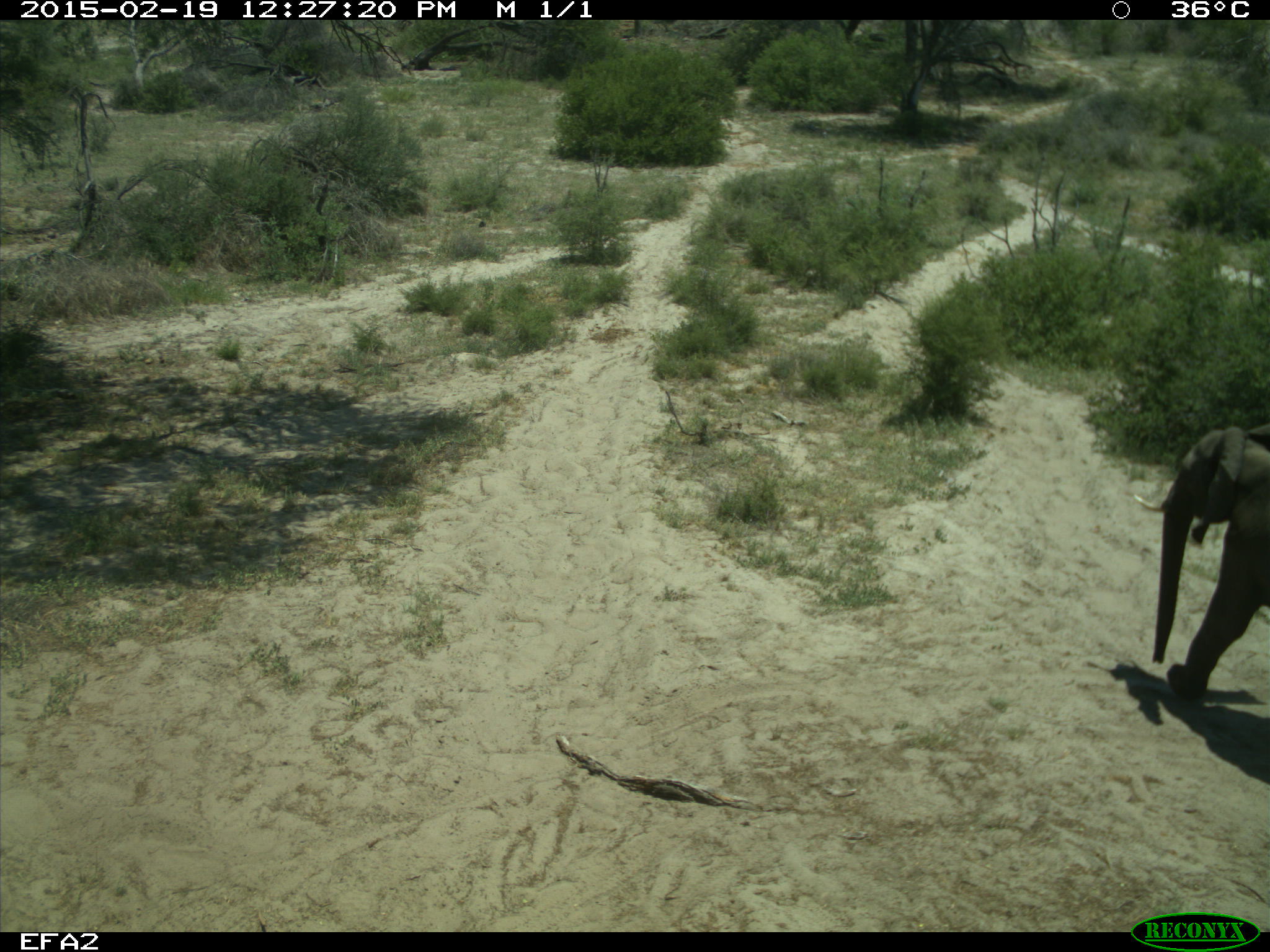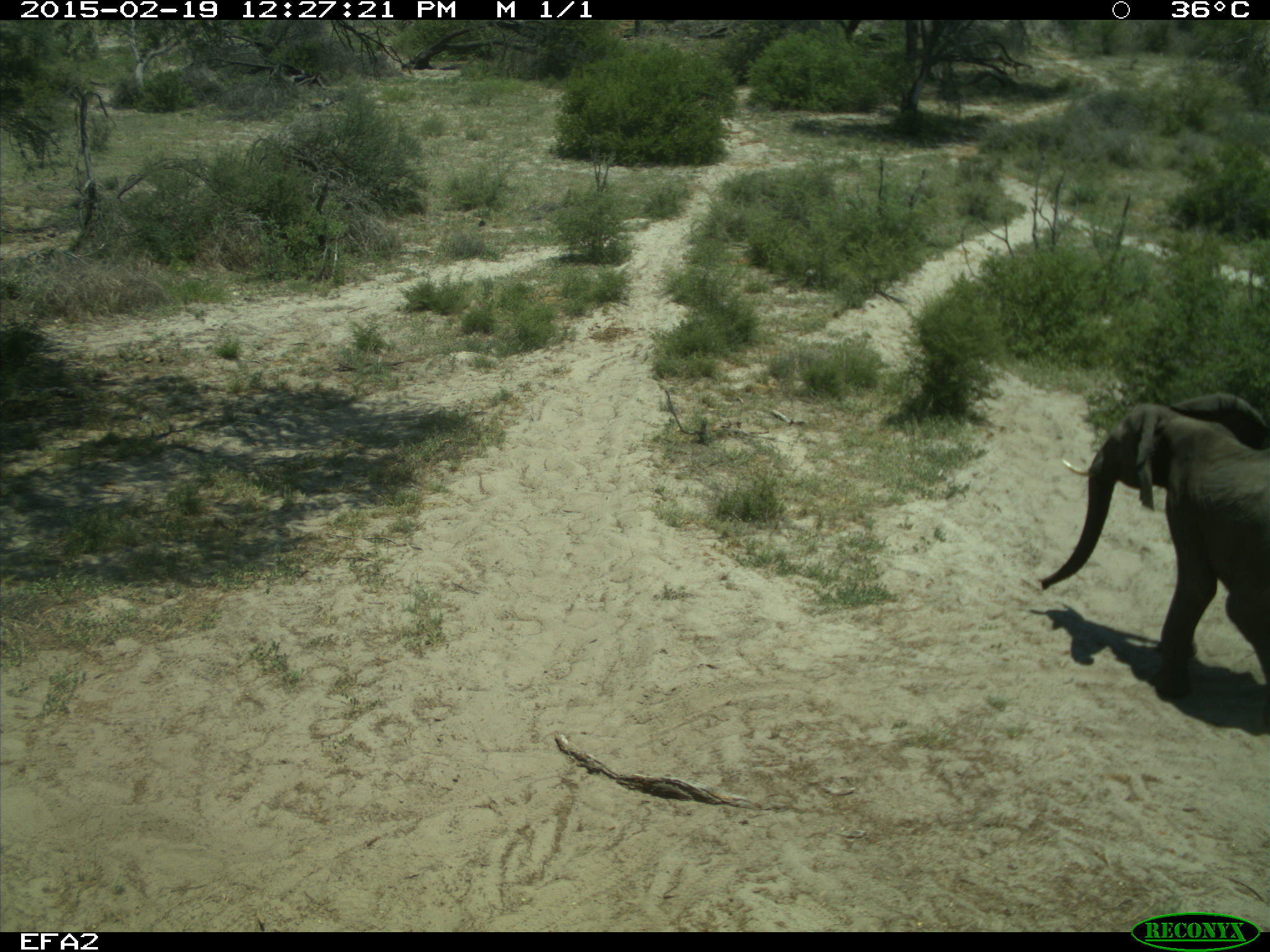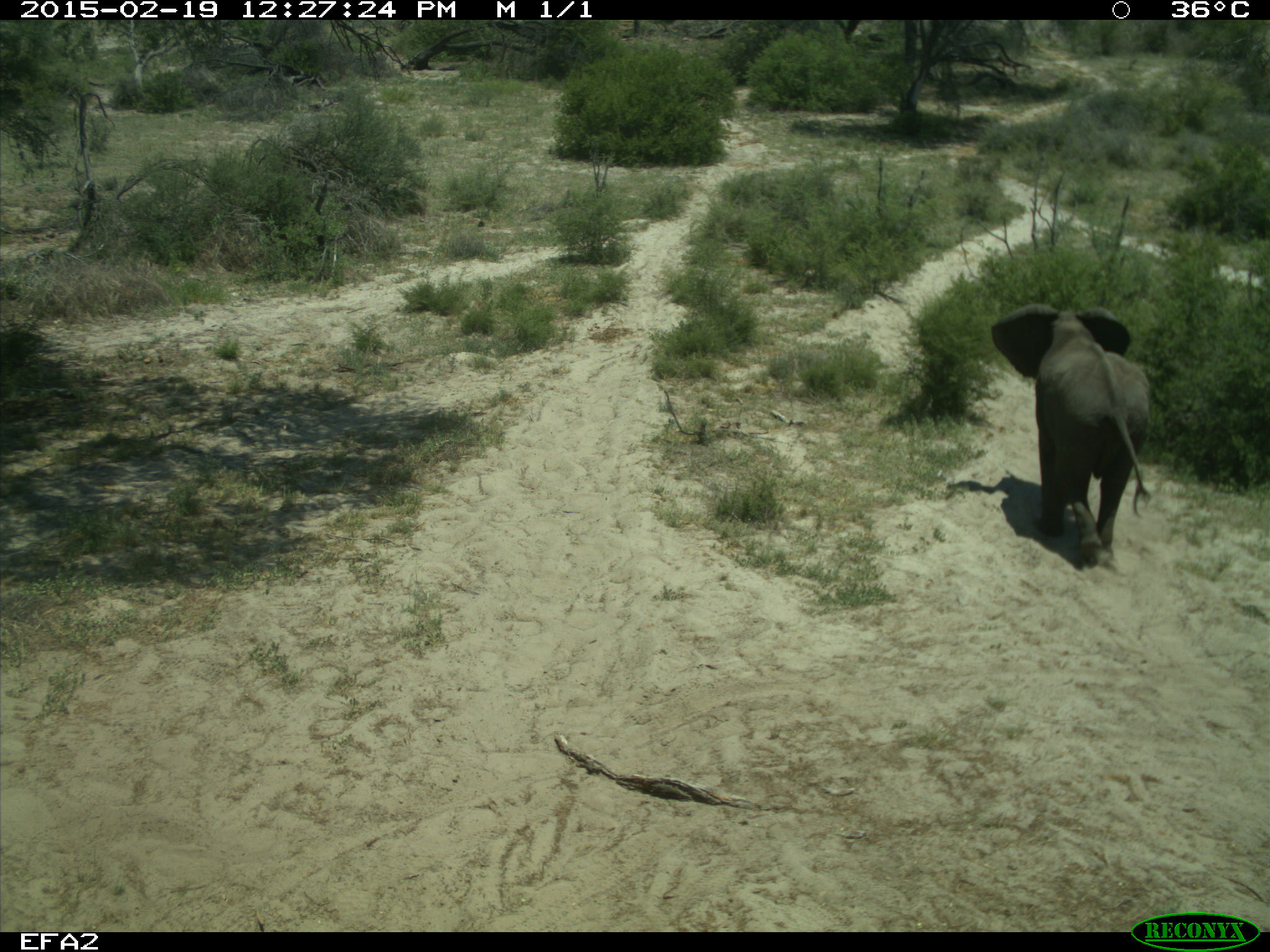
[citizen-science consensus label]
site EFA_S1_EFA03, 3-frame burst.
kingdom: Animalia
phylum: Chordata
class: Mammalia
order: Proboscidea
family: Elephantidae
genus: Loxodonta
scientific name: Loxodonta africana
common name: african bush elephant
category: elephant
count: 1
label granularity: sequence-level